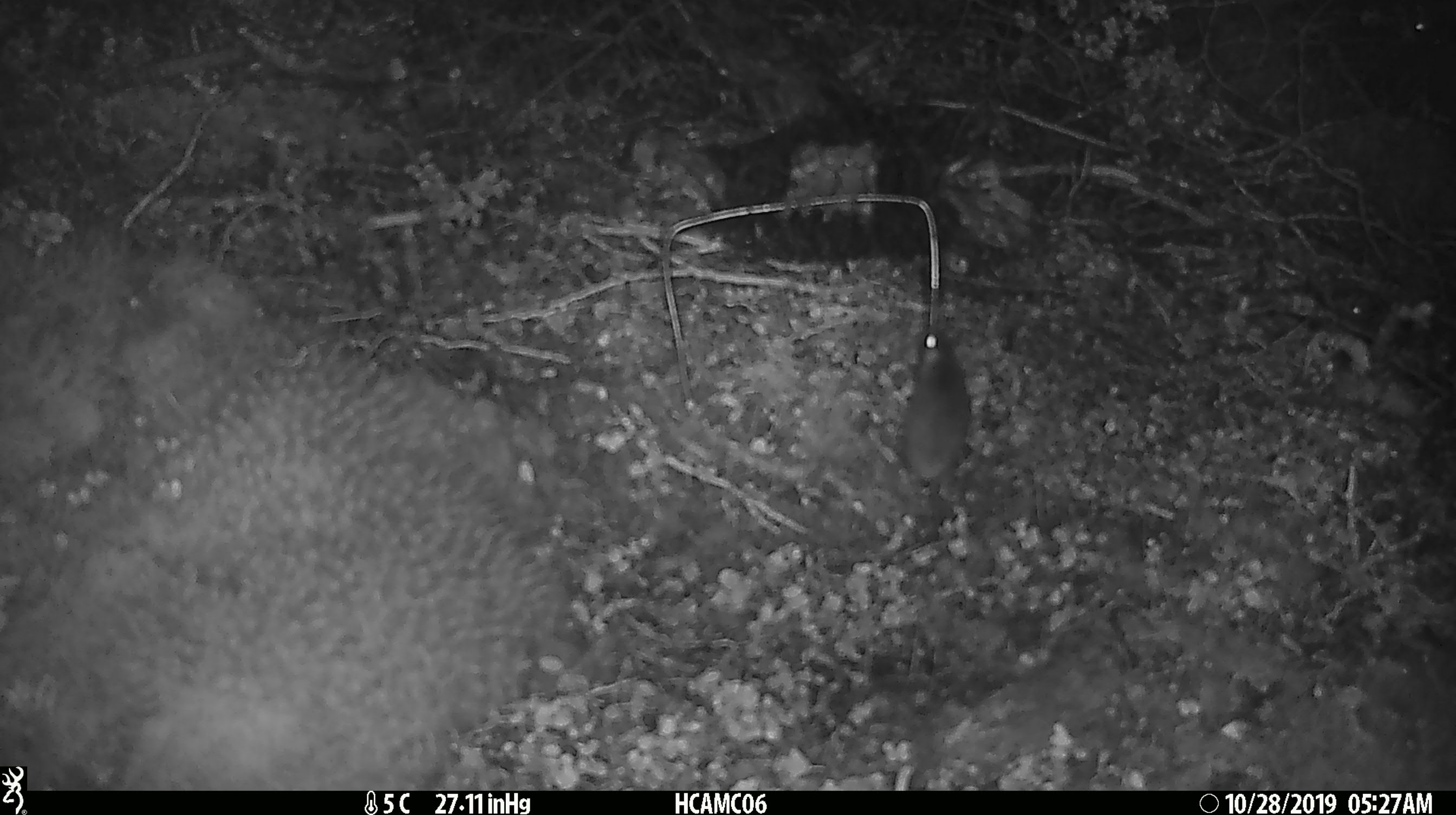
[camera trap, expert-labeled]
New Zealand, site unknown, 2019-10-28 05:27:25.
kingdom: Animalia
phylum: Chordata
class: Mammalia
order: Rodentia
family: Muridae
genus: Mus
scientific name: Mus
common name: mouse